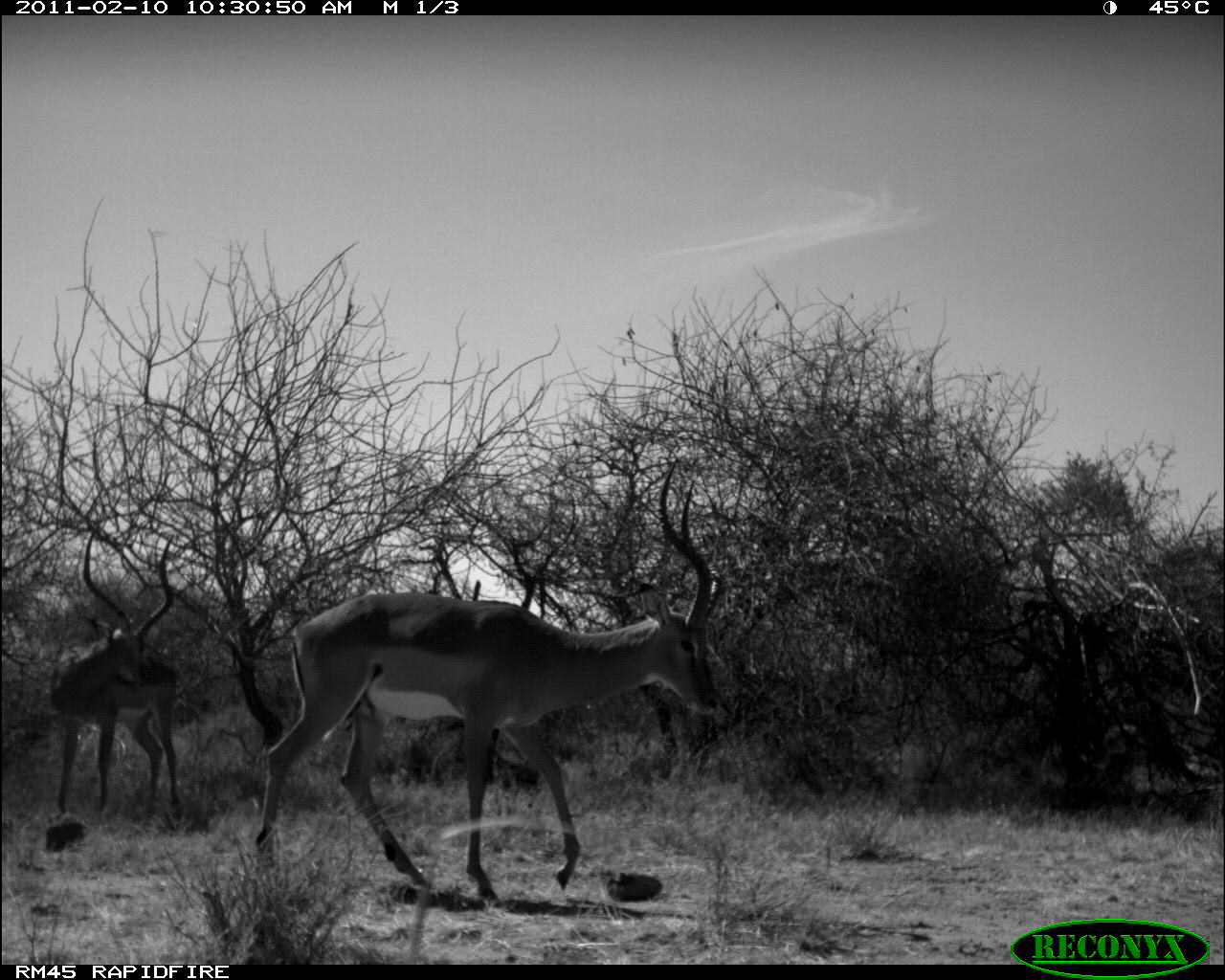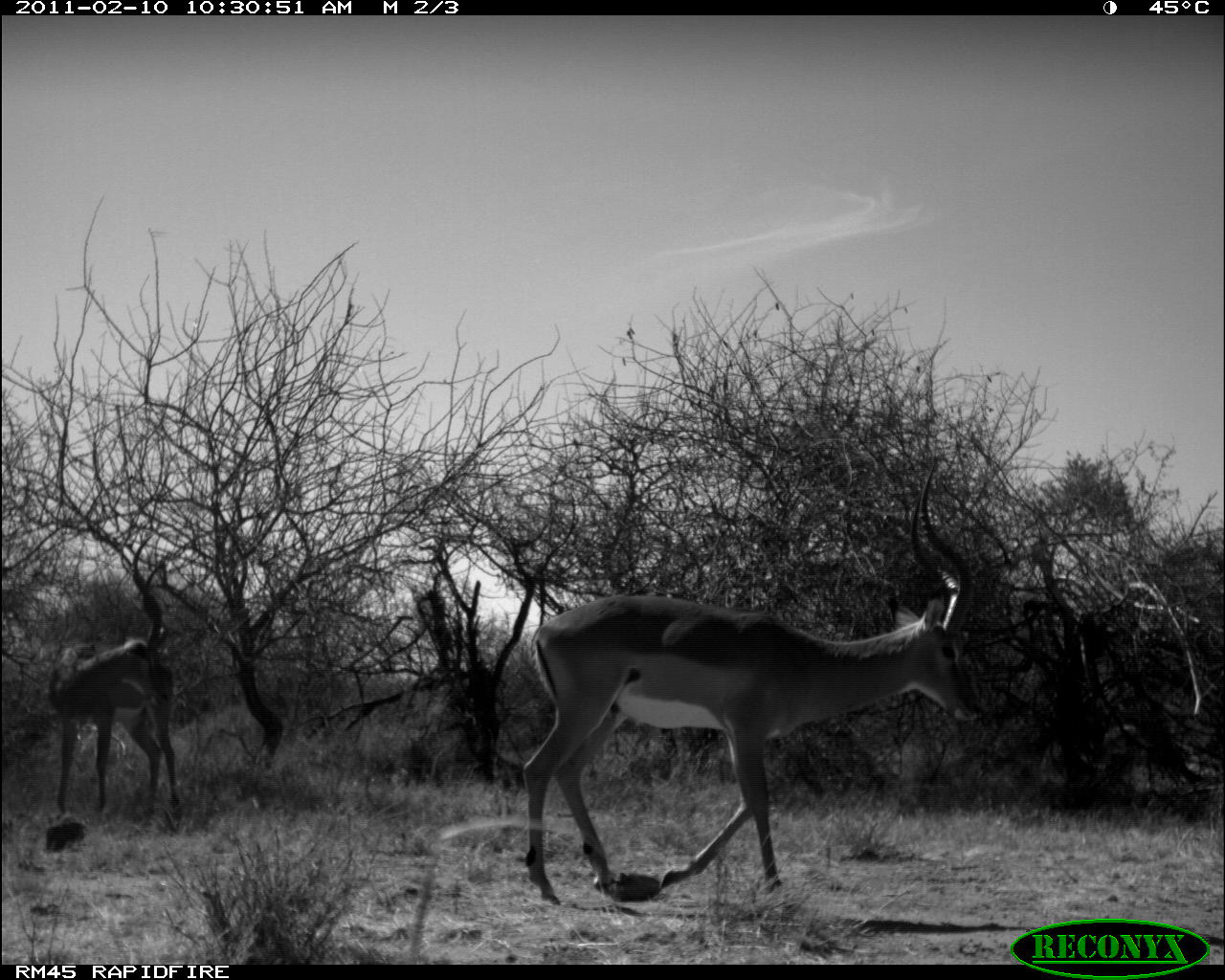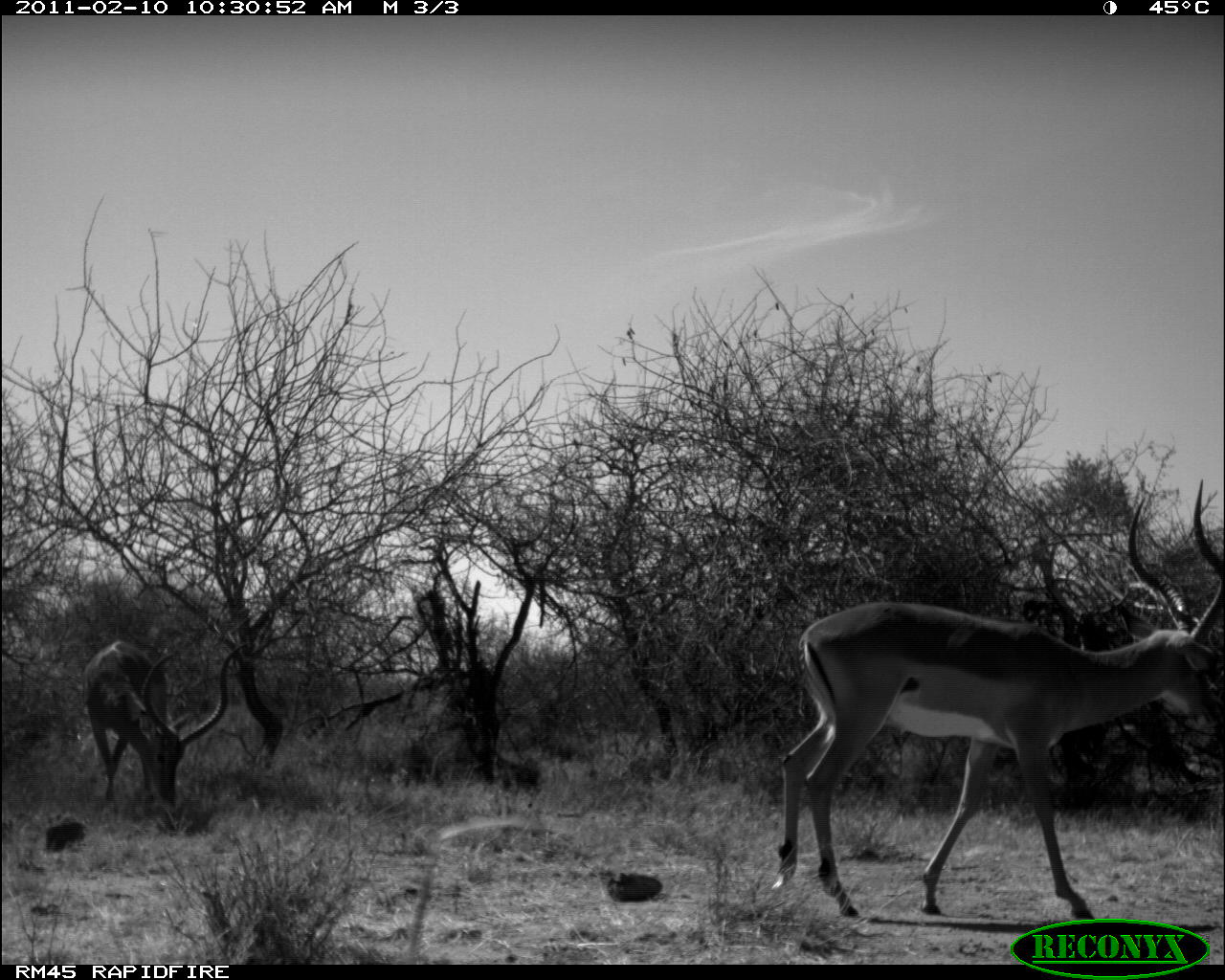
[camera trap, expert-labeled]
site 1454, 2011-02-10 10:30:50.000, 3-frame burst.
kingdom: Animalia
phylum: Chordata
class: Mammalia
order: Artiodactyla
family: Bovidae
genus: Aepyceros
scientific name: Aepyceros melampus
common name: impala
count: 1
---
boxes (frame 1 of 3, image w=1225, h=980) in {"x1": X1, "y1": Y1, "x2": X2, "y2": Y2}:
aepyceros melampus: {"x1": 248, "y1": 456, "x2": 722, "y2": 904}; {"x1": 48, "y1": 525, "x2": 181, "y2": 832}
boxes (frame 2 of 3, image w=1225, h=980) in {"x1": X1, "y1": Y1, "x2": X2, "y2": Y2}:
aepyceros melampus: {"x1": 521, "y1": 461, "x2": 983, "y2": 906}; {"x1": 44, "y1": 636, "x2": 180, "y2": 827}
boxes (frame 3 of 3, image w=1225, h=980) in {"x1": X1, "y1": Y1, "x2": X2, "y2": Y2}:
aepyceros melampus: {"x1": 771, "y1": 474, "x2": 1225, "y2": 927}; {"x1": 79, "y1": 631, "x2": 253, "y2": 815}